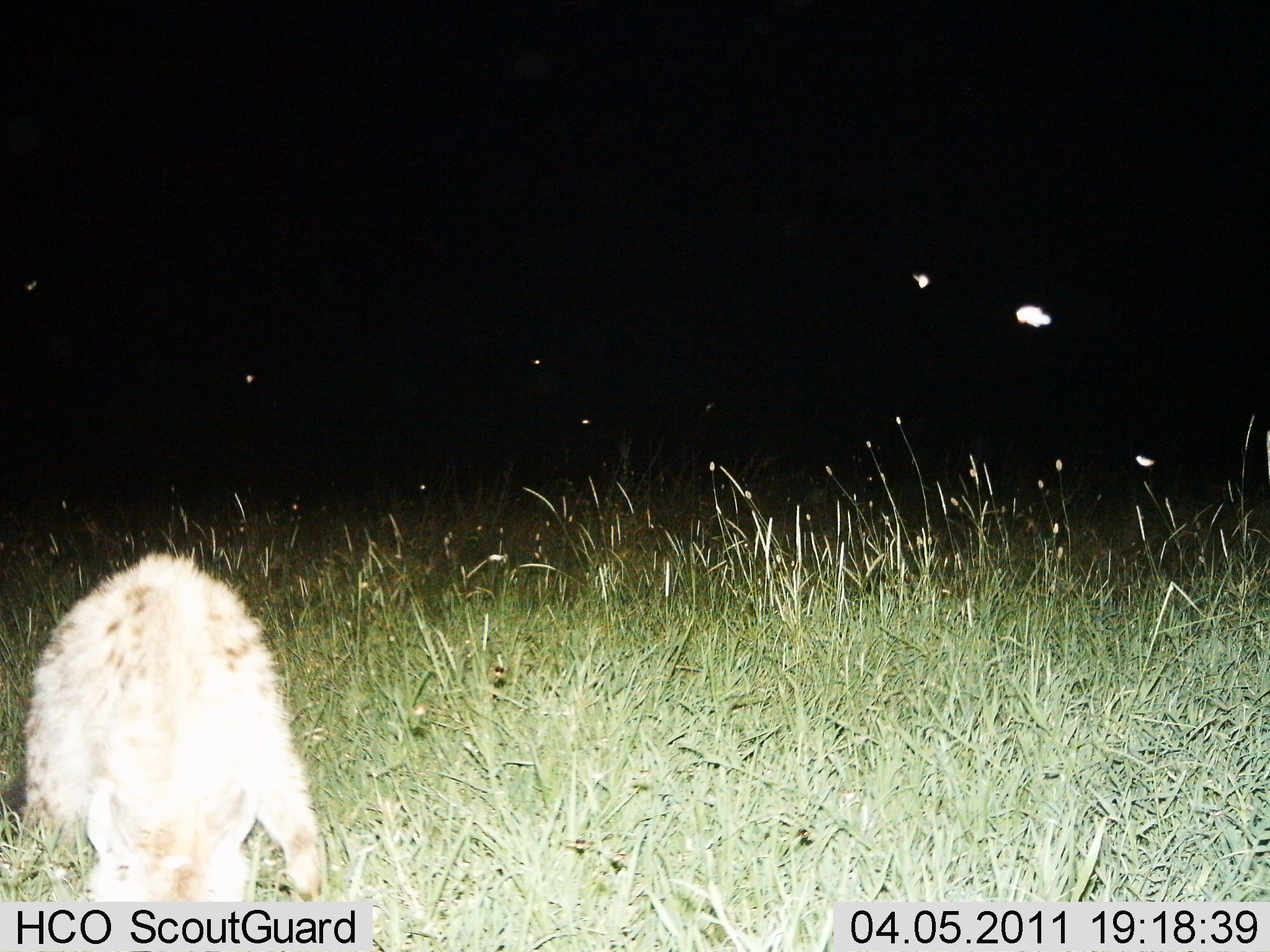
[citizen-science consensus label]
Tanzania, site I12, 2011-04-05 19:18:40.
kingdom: Animalia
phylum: Chordata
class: Mammalia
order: Carnivora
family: Hyaenidae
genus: Crocuta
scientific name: Crocuta crocuta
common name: spotted hyena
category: hyenaspotted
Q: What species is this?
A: Hyenaspotted (spotted hyena) (Crocuta crocuta).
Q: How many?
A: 1.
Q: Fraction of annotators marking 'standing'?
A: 60%.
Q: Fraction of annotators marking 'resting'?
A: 0%.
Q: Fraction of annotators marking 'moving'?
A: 20%.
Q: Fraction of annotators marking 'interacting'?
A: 10%.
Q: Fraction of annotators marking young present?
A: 0%.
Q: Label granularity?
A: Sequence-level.